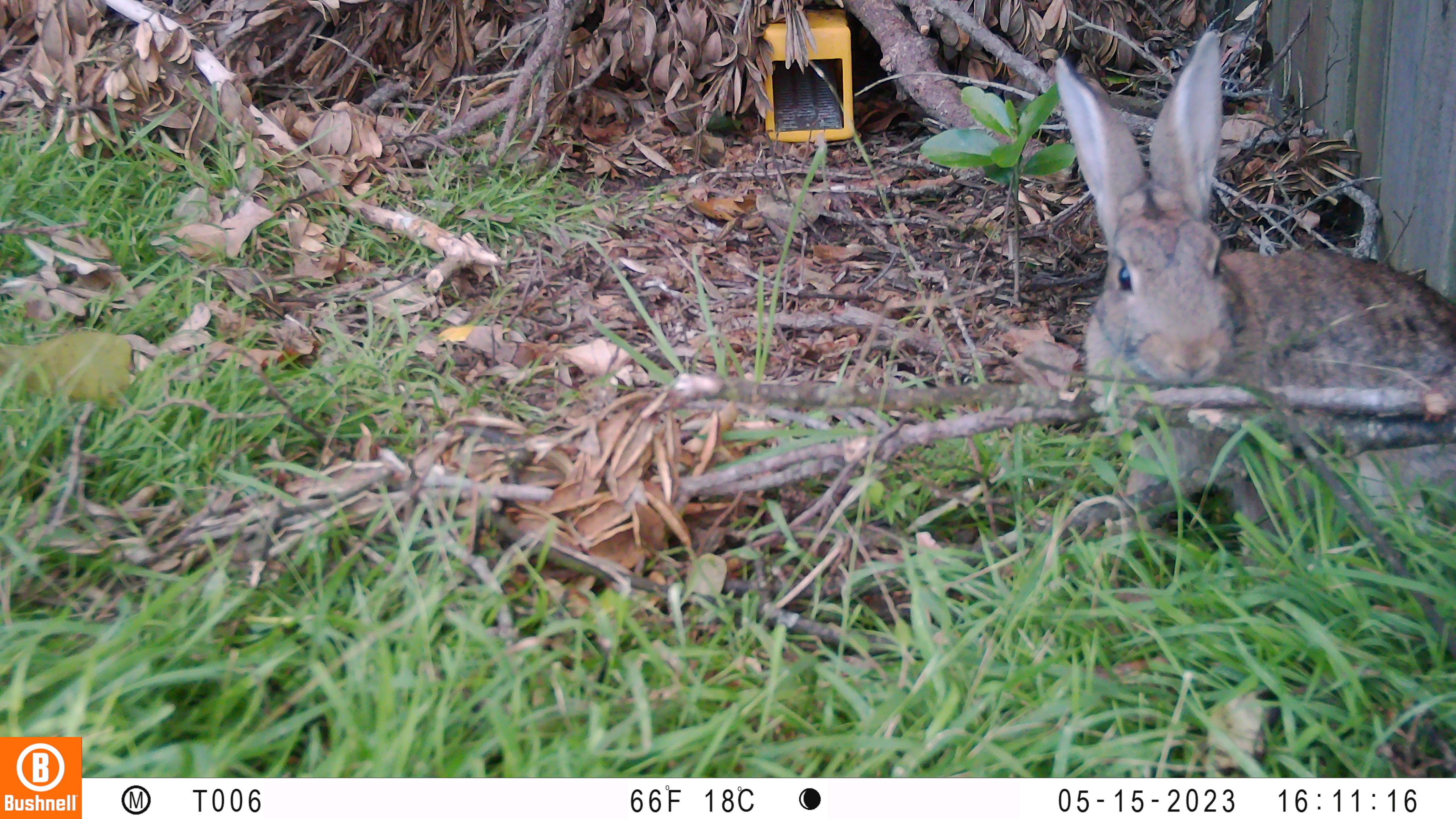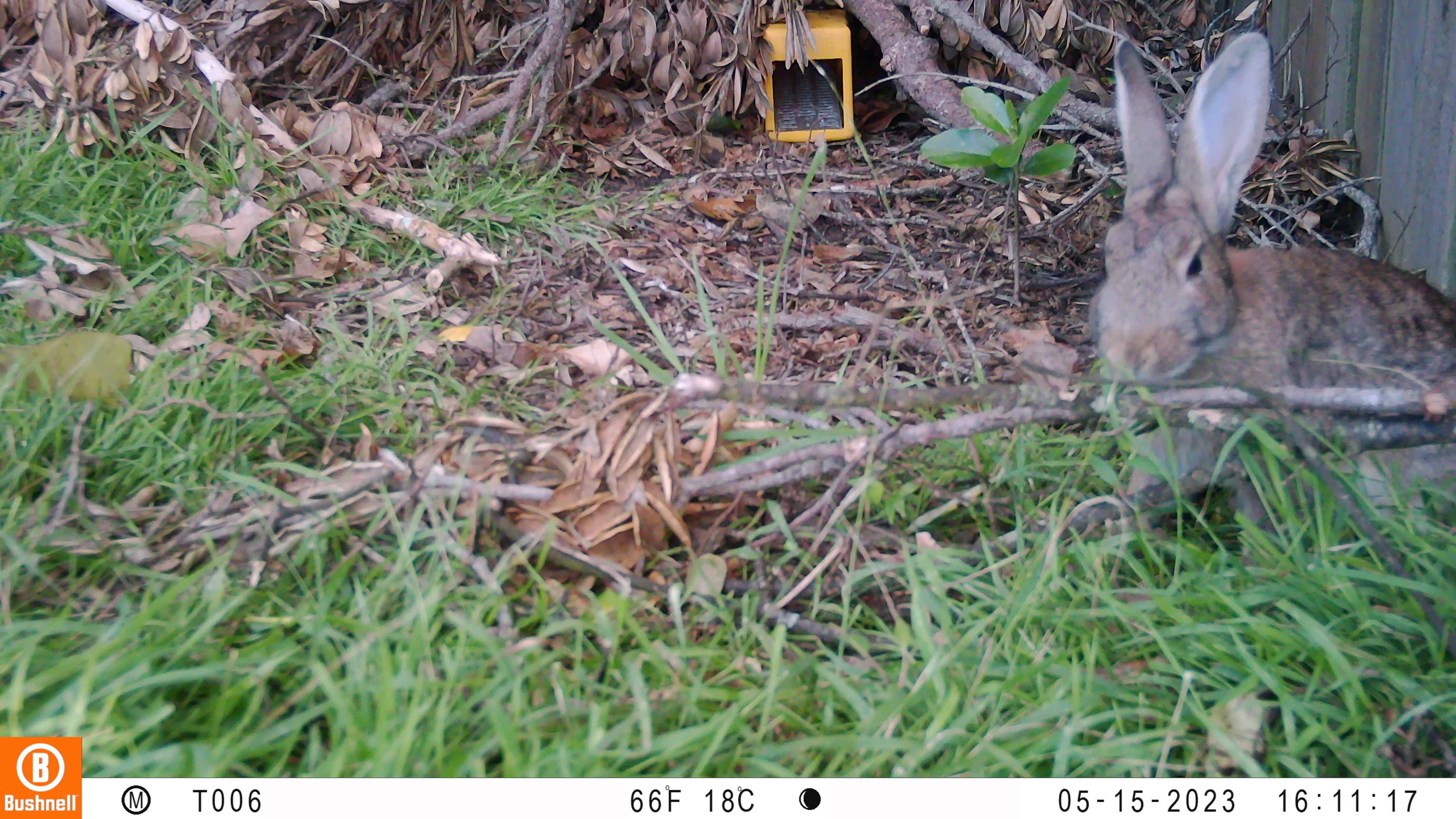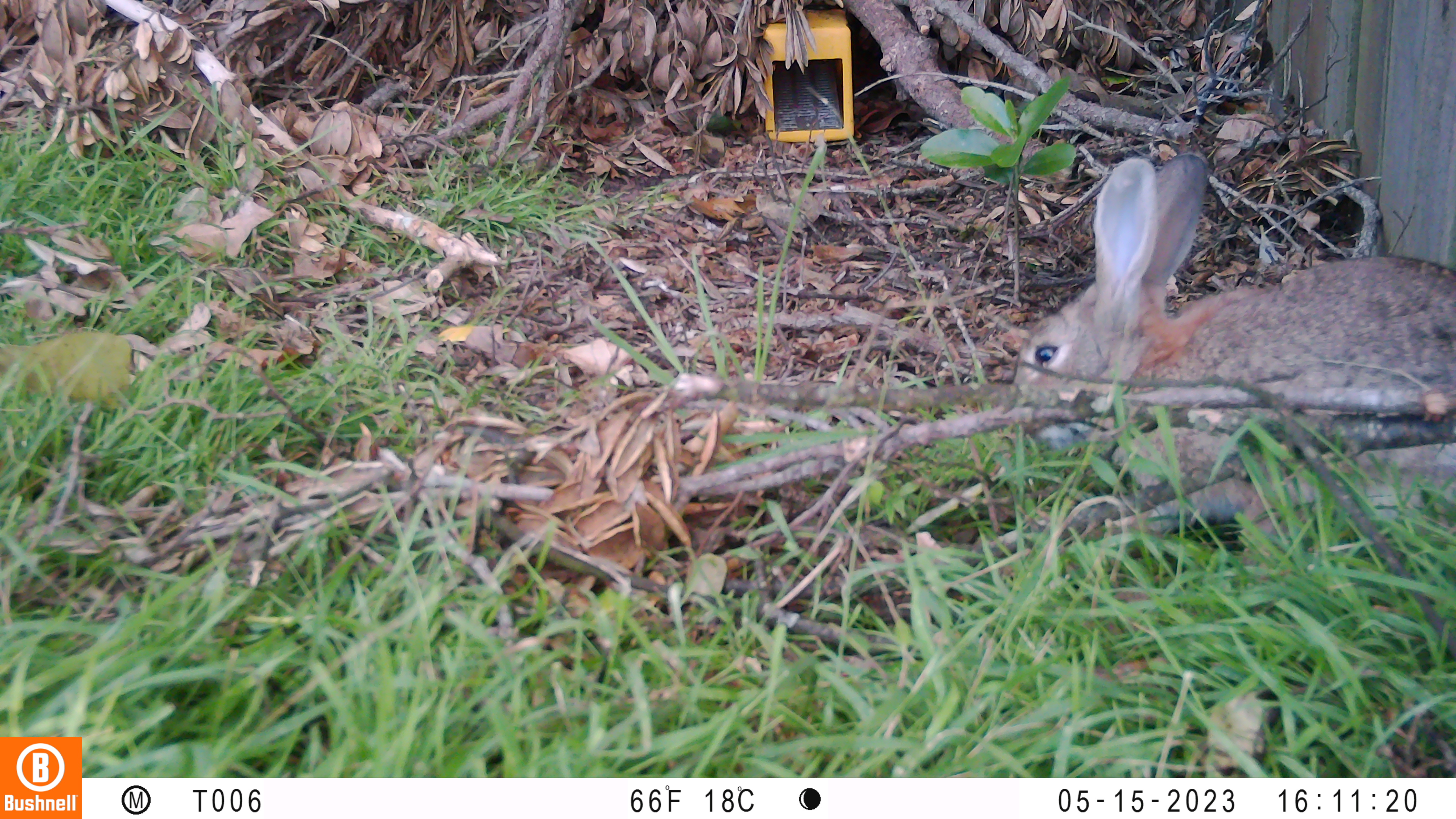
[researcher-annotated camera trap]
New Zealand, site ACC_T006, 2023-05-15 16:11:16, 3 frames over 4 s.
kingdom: Animalia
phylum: Chordata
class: Mammalia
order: Lagomorpha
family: Leporidae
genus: Oryctolagus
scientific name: Oryctolagus cuniculus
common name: european rabbit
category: rabbit